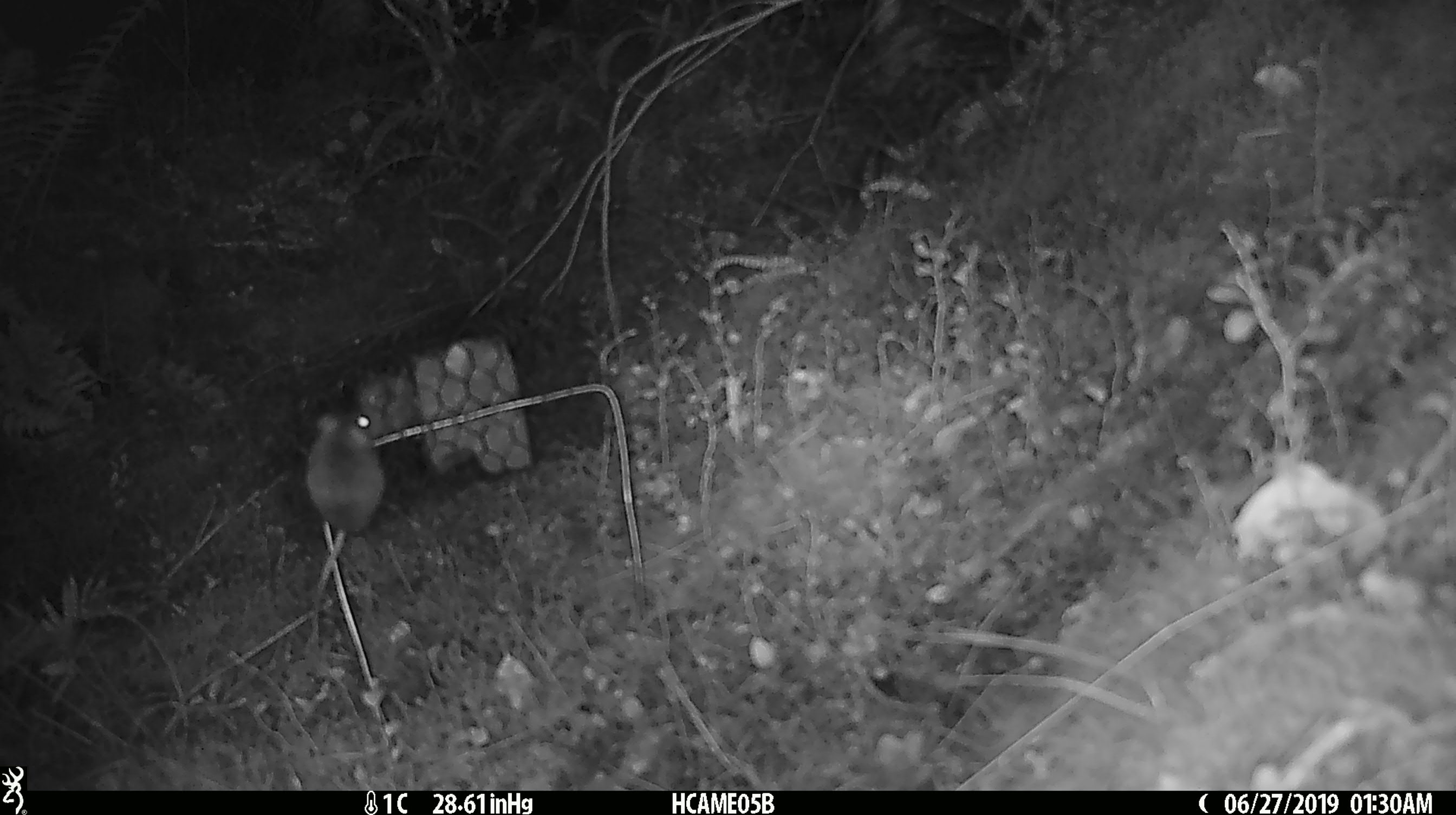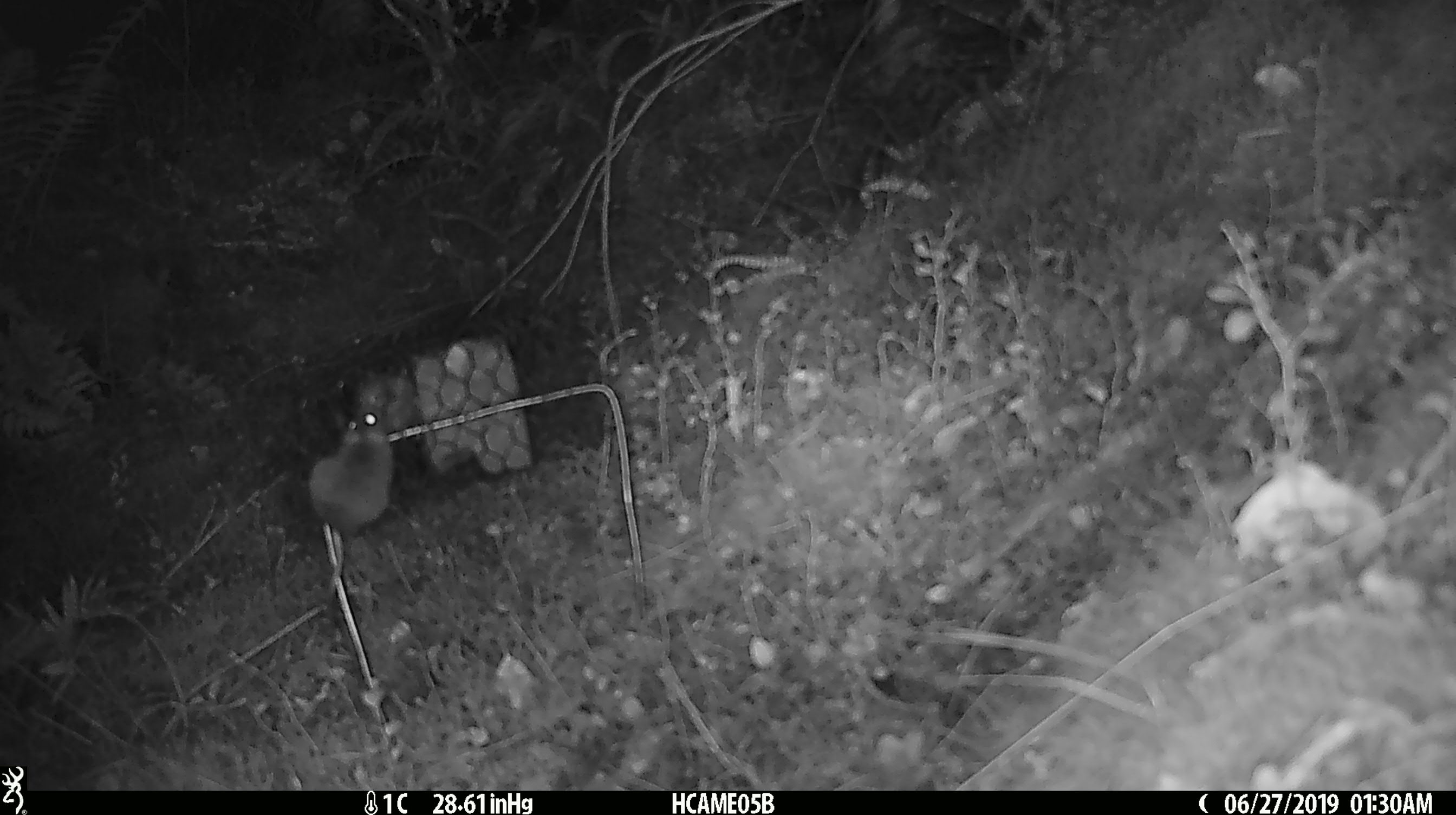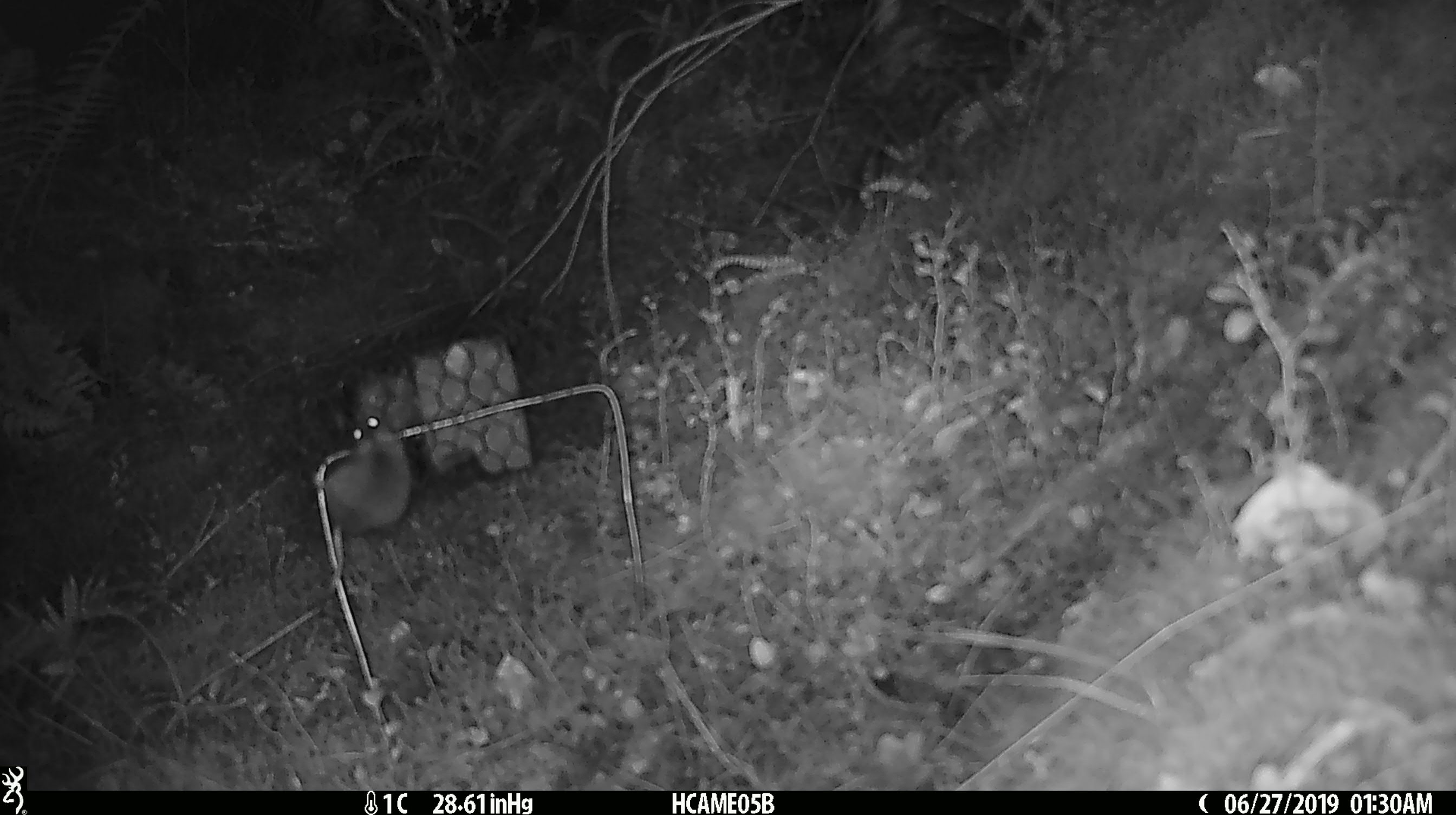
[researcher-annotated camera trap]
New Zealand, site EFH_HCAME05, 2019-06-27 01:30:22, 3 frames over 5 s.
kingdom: Animalia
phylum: Chordata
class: Mammalia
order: Rodentia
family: Muridae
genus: Mus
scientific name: Mus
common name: mouse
Mouse (Mus).